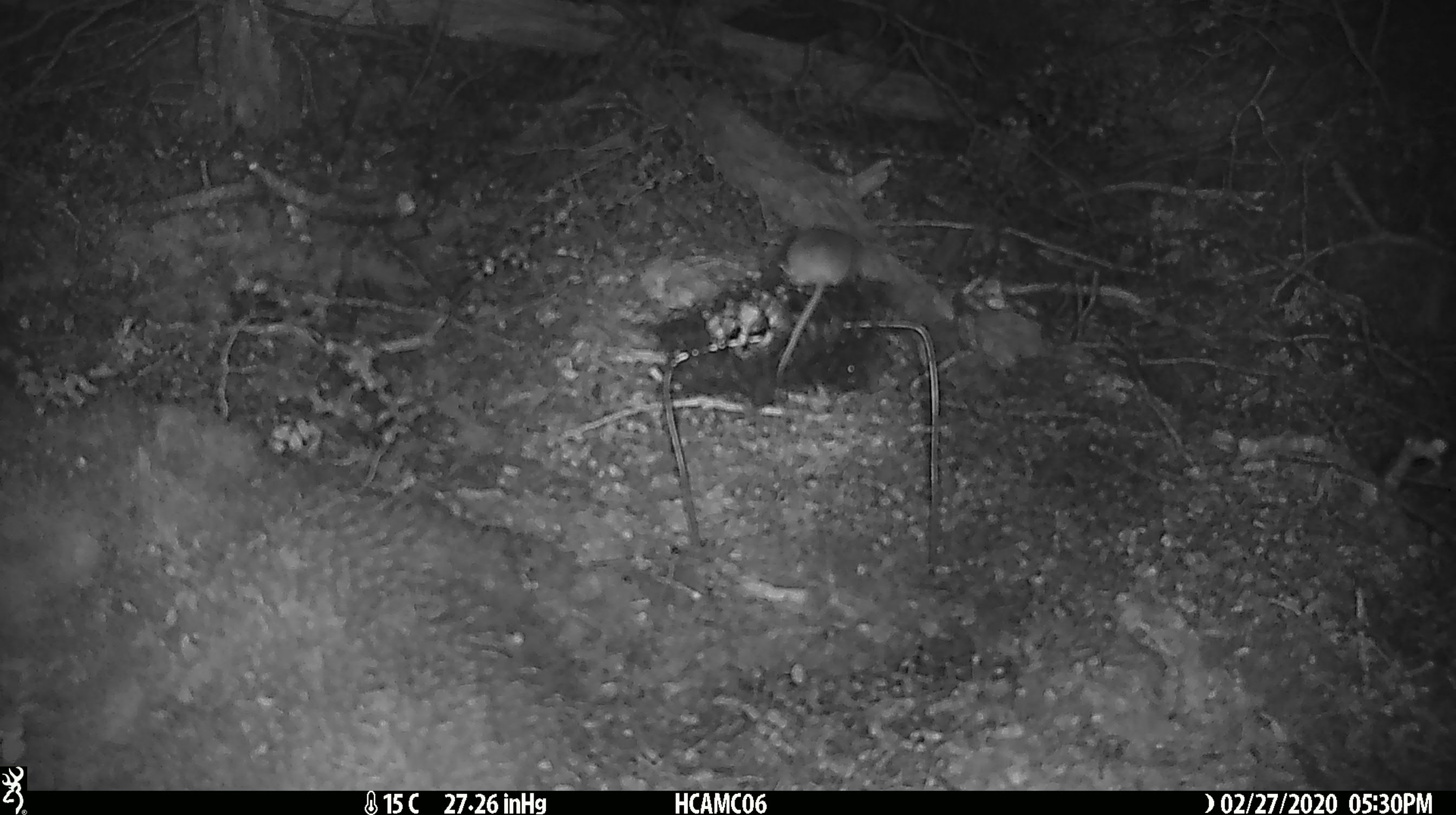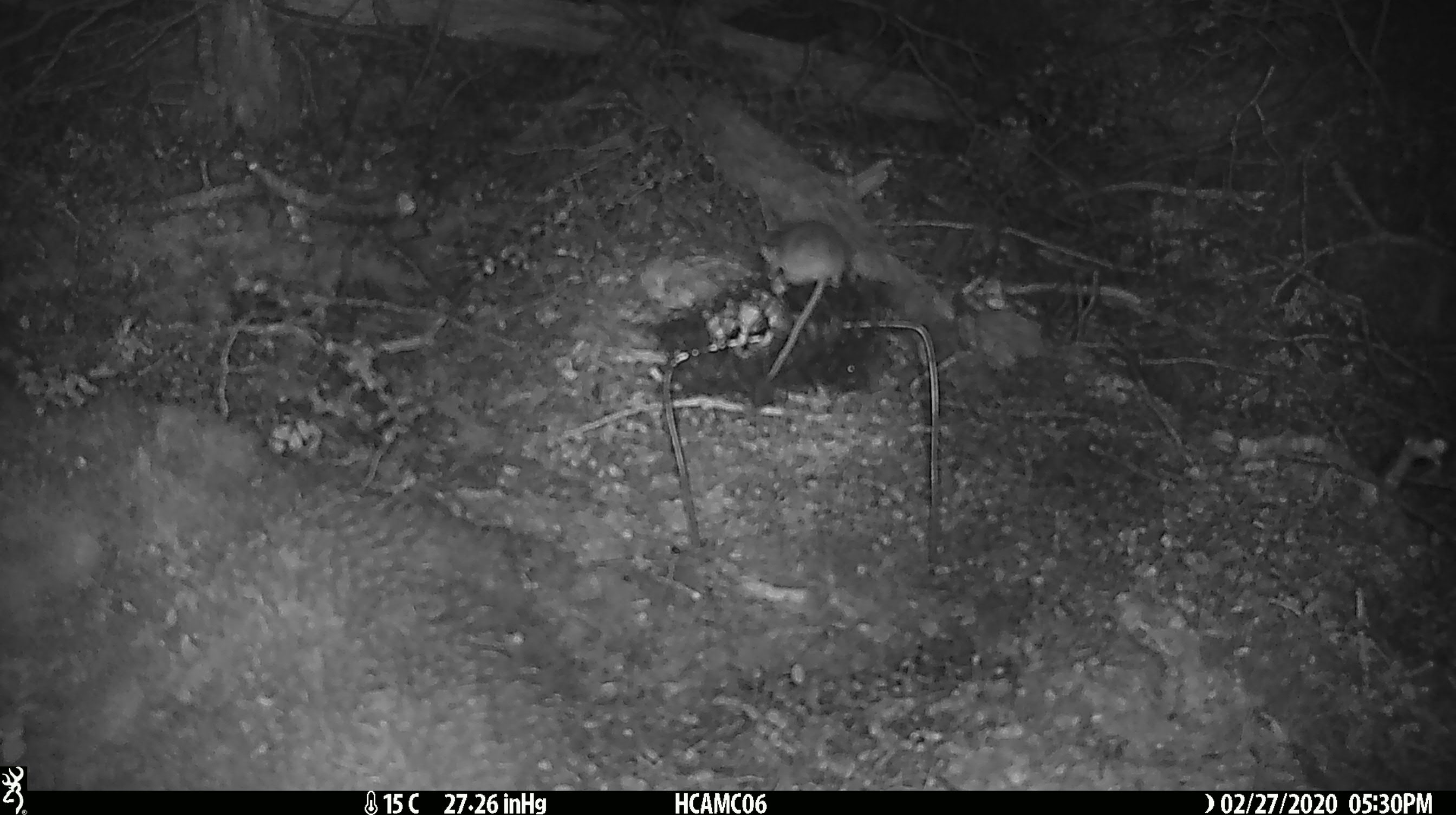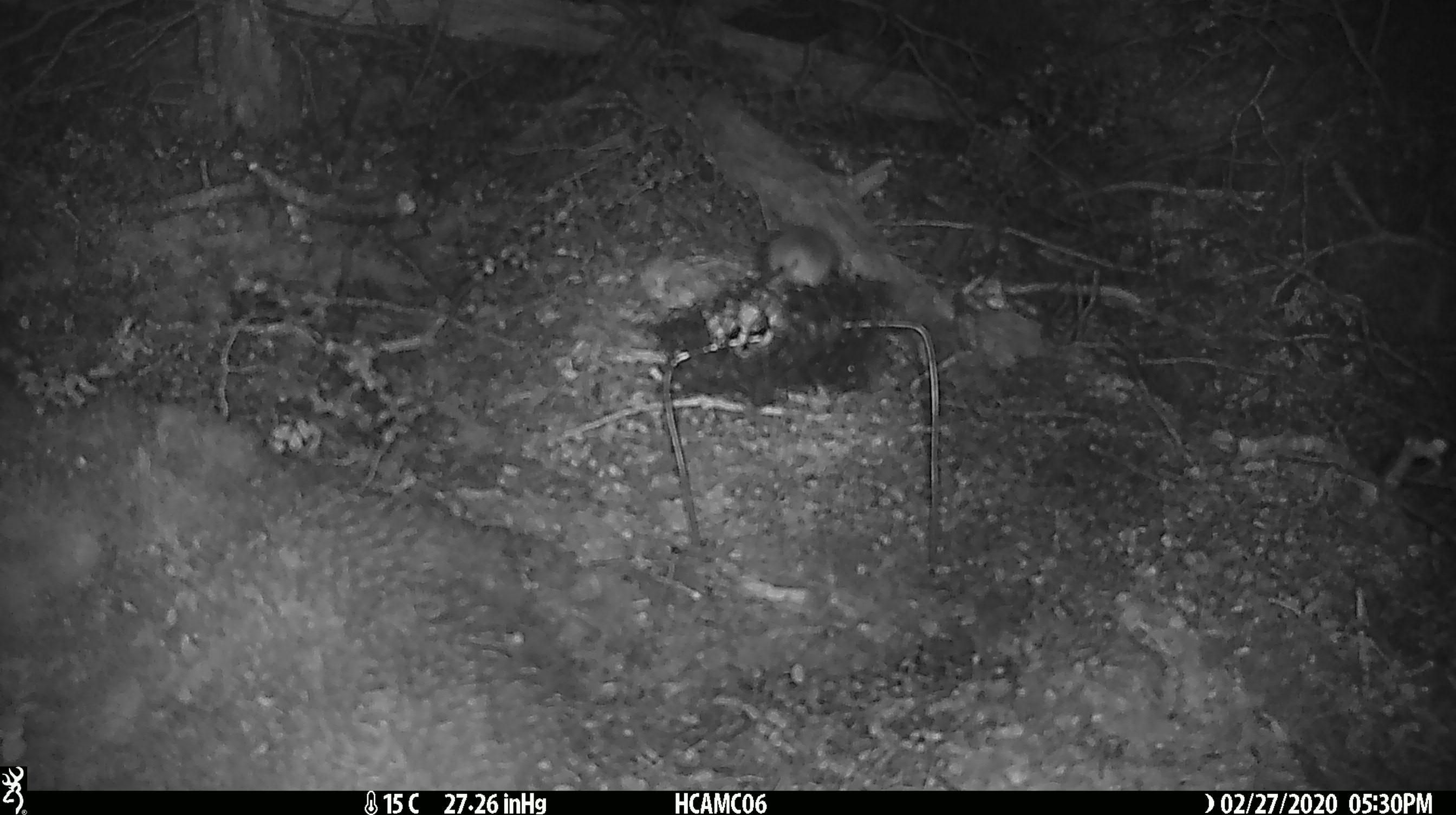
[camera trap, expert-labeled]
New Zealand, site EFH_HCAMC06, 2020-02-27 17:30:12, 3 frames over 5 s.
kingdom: Animalia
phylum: Chordata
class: Mammalia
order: Rodentia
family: Muridae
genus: Mus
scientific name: Mus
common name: mouse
Mouse (Mus).